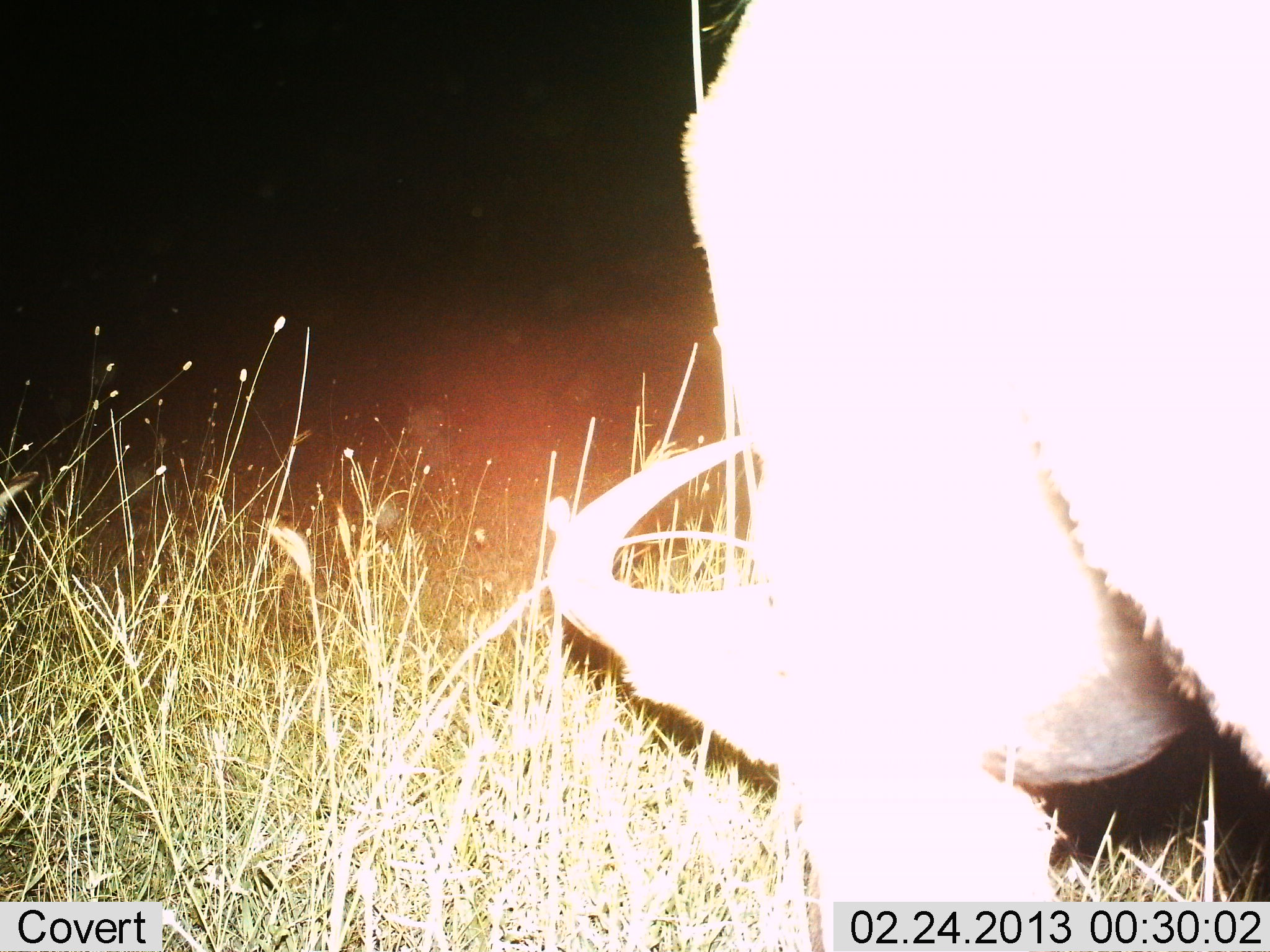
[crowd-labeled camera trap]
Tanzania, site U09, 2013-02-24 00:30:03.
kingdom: Animalia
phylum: Chordata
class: Mammalia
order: Artiodactyla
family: Bovidae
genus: Syncerus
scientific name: Syncerus caffer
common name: cape buffalo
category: buffalo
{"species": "buffalo (cape buffalo) (Syncerus caffer)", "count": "1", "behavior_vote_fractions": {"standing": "31%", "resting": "0%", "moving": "0%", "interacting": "0%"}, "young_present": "0%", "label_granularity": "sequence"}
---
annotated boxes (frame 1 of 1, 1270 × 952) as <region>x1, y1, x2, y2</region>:
animal: <region>545, 0, 1270, 950</region>